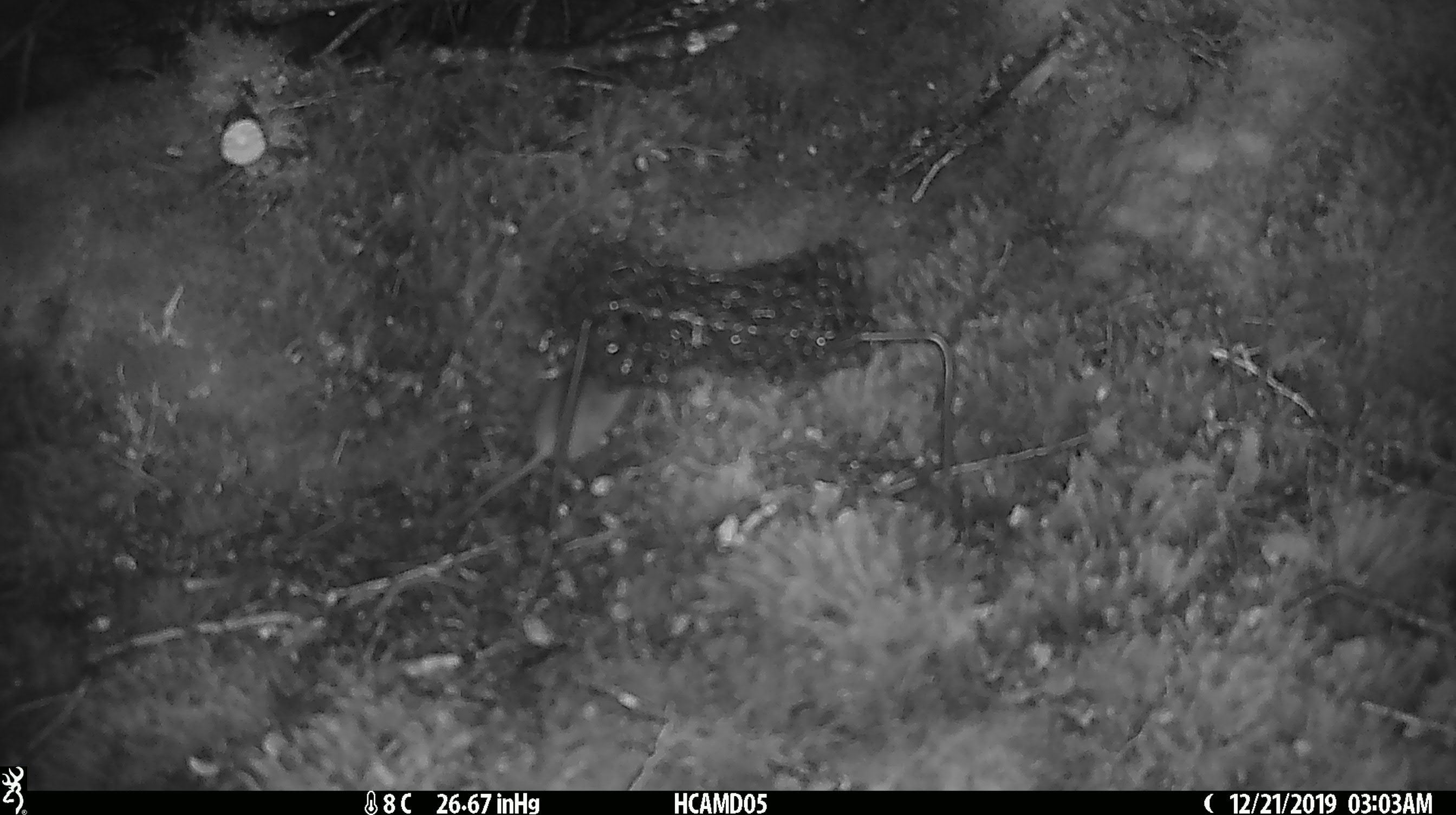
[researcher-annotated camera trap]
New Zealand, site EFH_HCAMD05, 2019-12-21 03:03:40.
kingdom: Animalia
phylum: Chordata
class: Mammalia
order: Rodentia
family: Muridae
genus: Mus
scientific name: Mus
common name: mouse